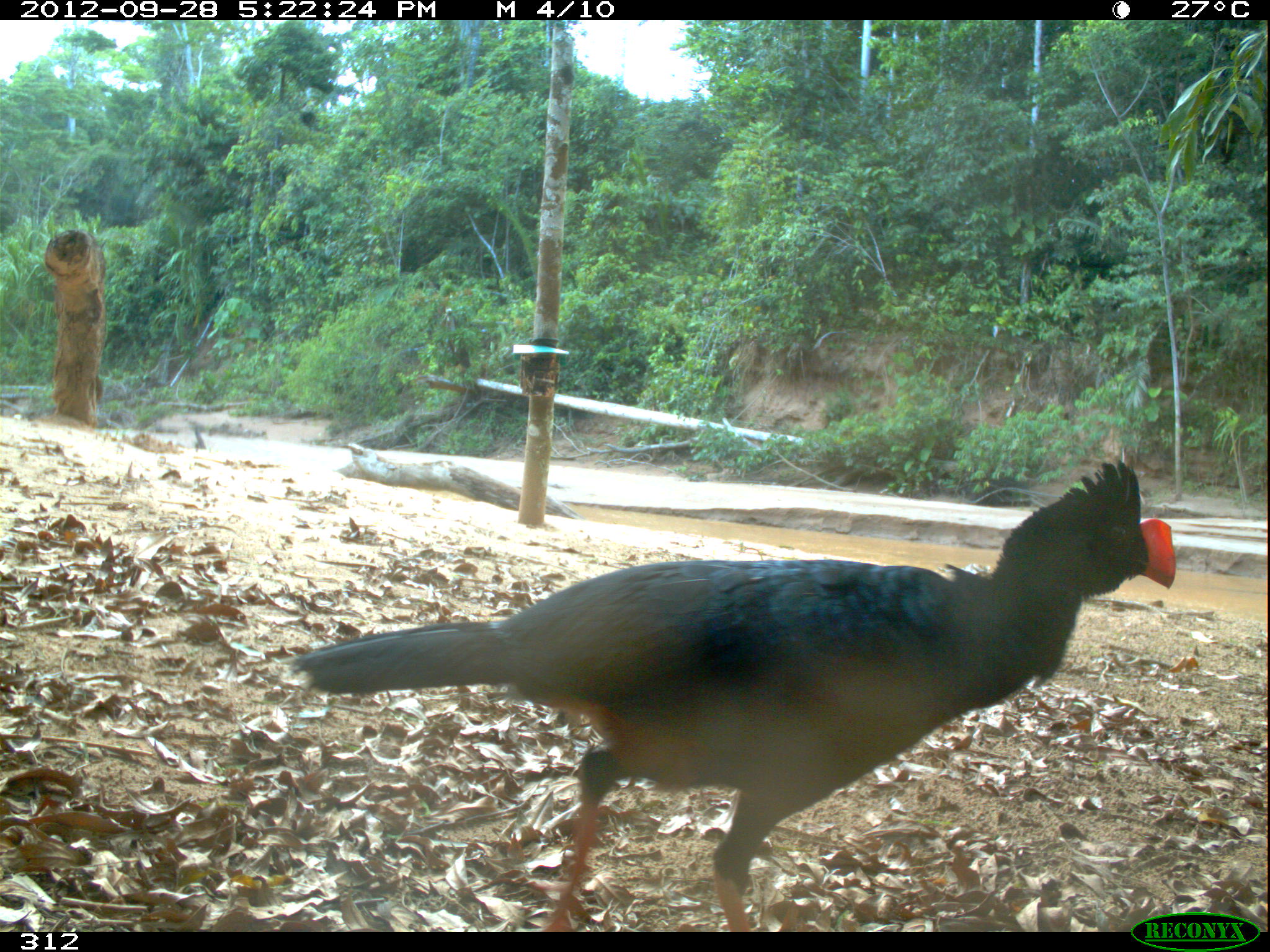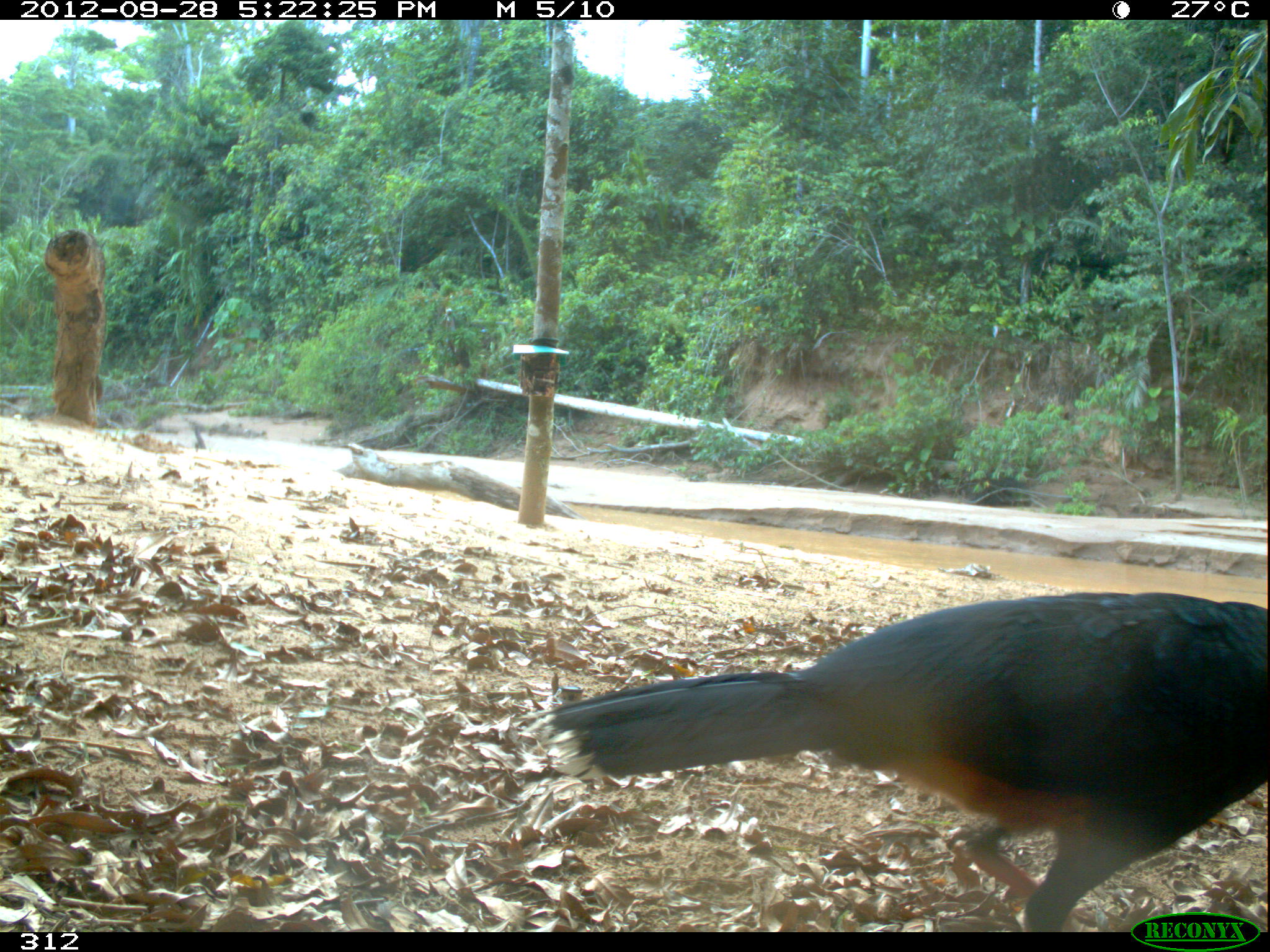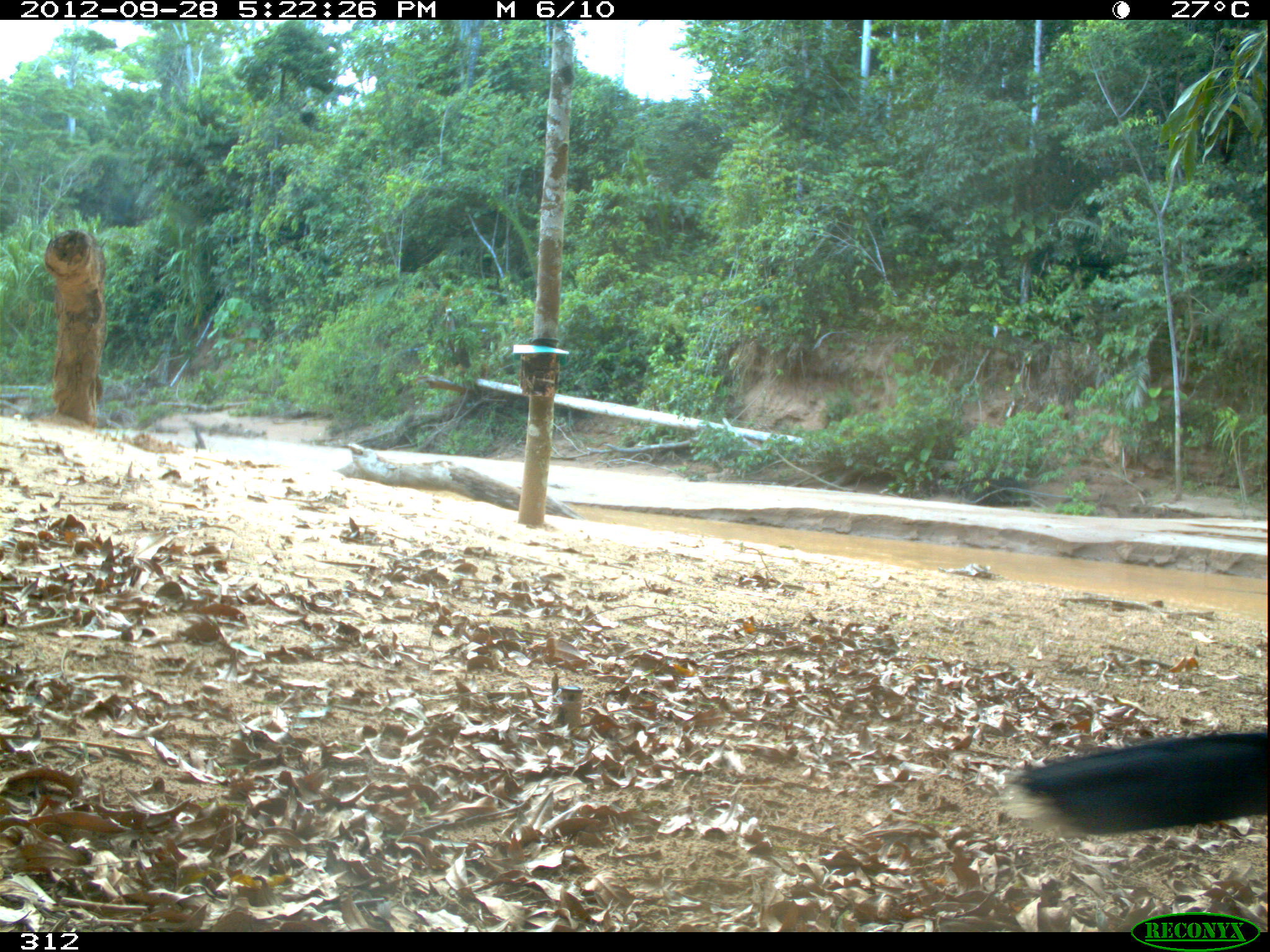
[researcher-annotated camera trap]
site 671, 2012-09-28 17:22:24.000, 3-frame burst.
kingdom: Animalia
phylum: Chordata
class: Aves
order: Galliformes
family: Cracidae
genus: Mitu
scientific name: Mitu tuberosum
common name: razor-billed curassow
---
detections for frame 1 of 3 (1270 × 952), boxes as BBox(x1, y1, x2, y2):
mitu tuberosum: BBox(276, 454, 1177, 932)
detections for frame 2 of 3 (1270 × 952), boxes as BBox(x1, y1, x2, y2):
mitu tuberosum: BBox(522, 592, 1267, 932)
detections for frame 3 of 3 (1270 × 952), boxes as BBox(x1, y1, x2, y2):
mitu tuberosum: BBox(1001, 725, 1267, 836)